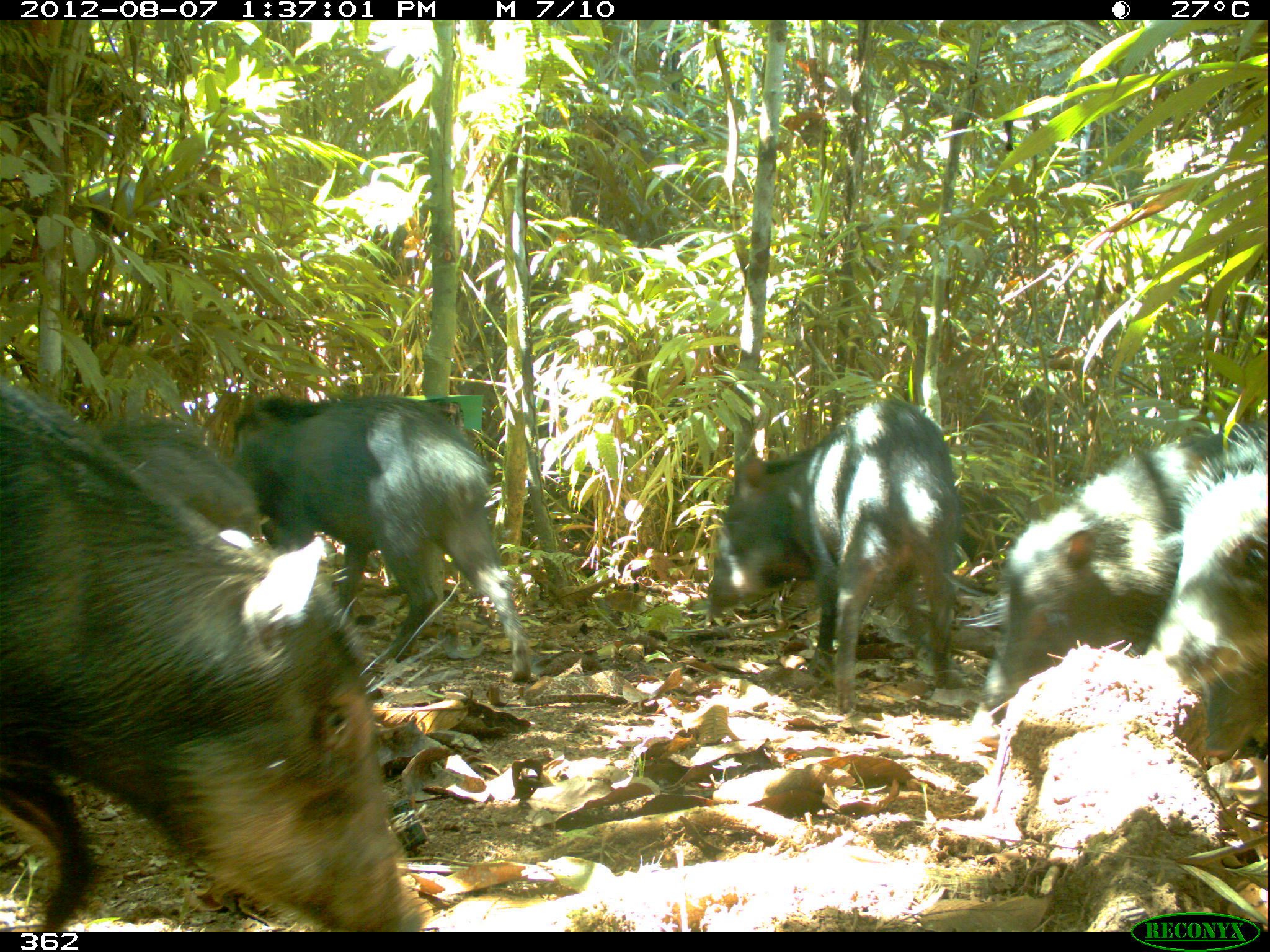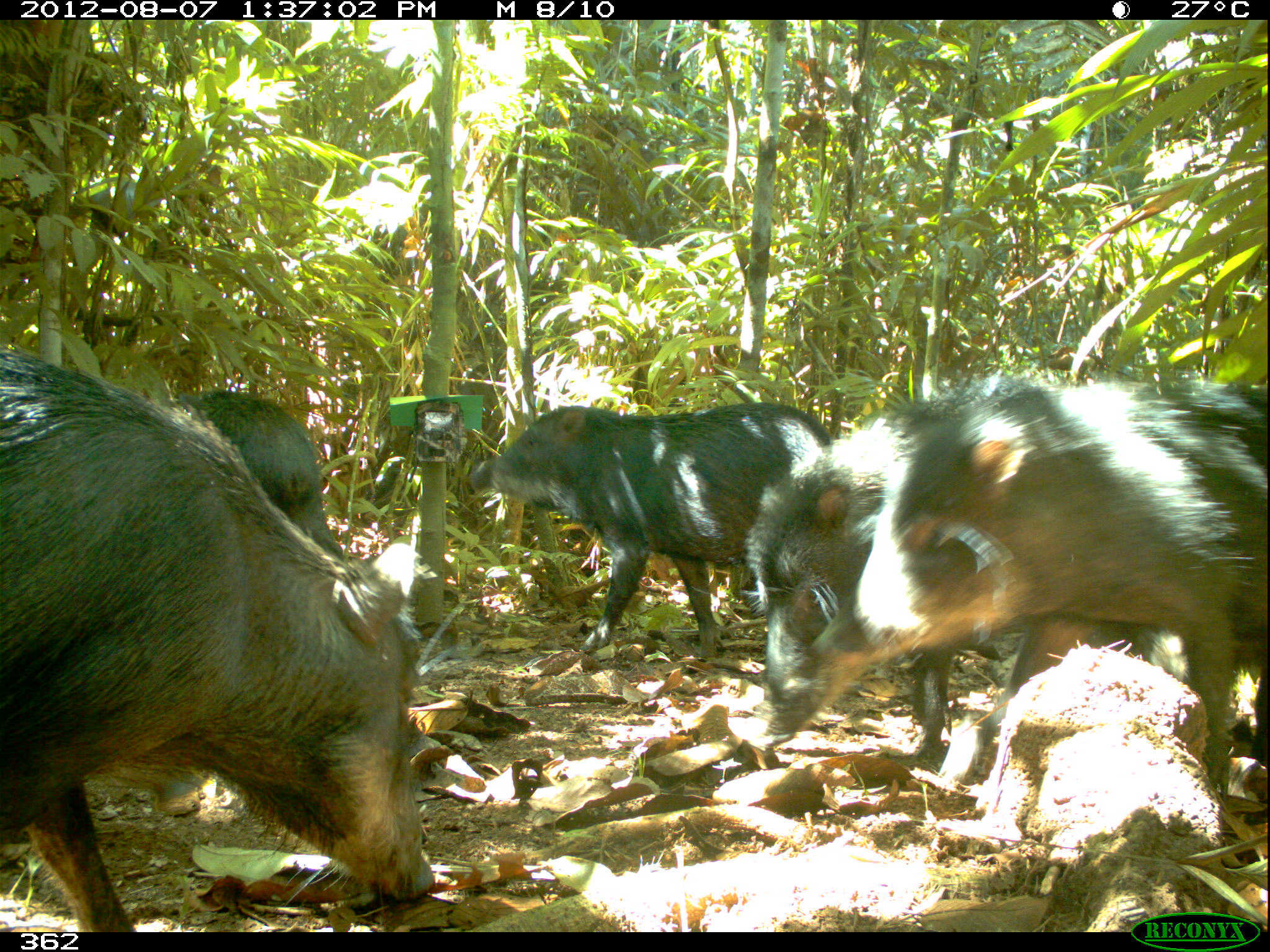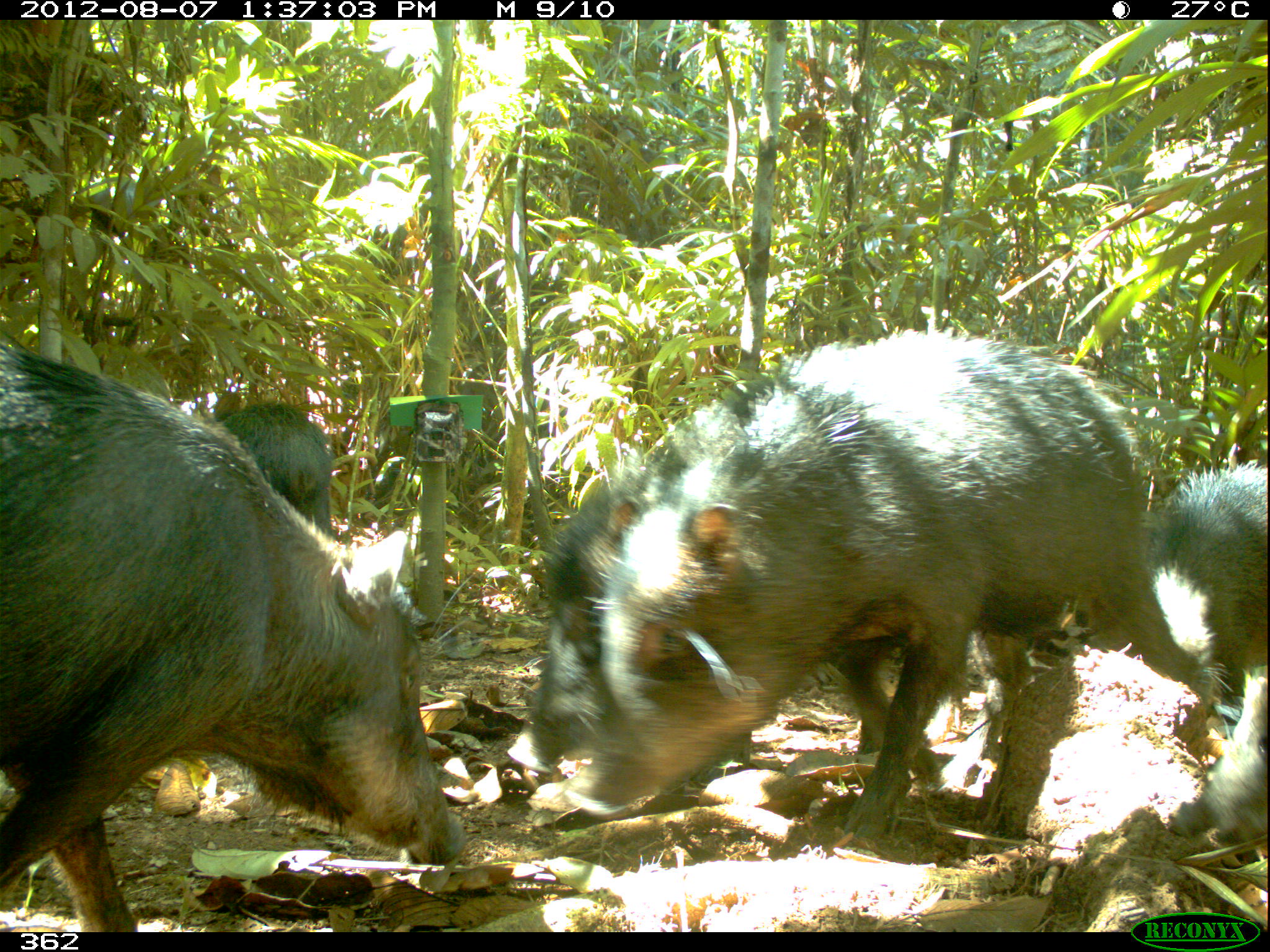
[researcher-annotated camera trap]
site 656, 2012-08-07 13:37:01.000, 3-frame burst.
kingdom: Animalia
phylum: Chordata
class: Mammalia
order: Artiodactyla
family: Tayassuidae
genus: Tayassu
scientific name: Tayassu pecari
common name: white-lipped peccary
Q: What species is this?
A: Tayassu pecari (white-lipped peccary).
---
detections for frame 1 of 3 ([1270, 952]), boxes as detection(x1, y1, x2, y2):
tayassu pecari: detection(0, 363, 425, 926); detection(974, 414, 1266, 755); detection(225, 391, 536, 692); detection(702, 393, 965, 712); detection(1142, 454, 1270, 764); detection(99, 416, 263, 548)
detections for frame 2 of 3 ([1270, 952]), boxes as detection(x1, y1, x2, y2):
tayassu pecari: detection(0, 340, 440, 926); detection(805, 373, 1270, 799); detection(750, 362, 1104, 785); detection(467, 397, 828, 650); detection(174, 388, 345, 553)